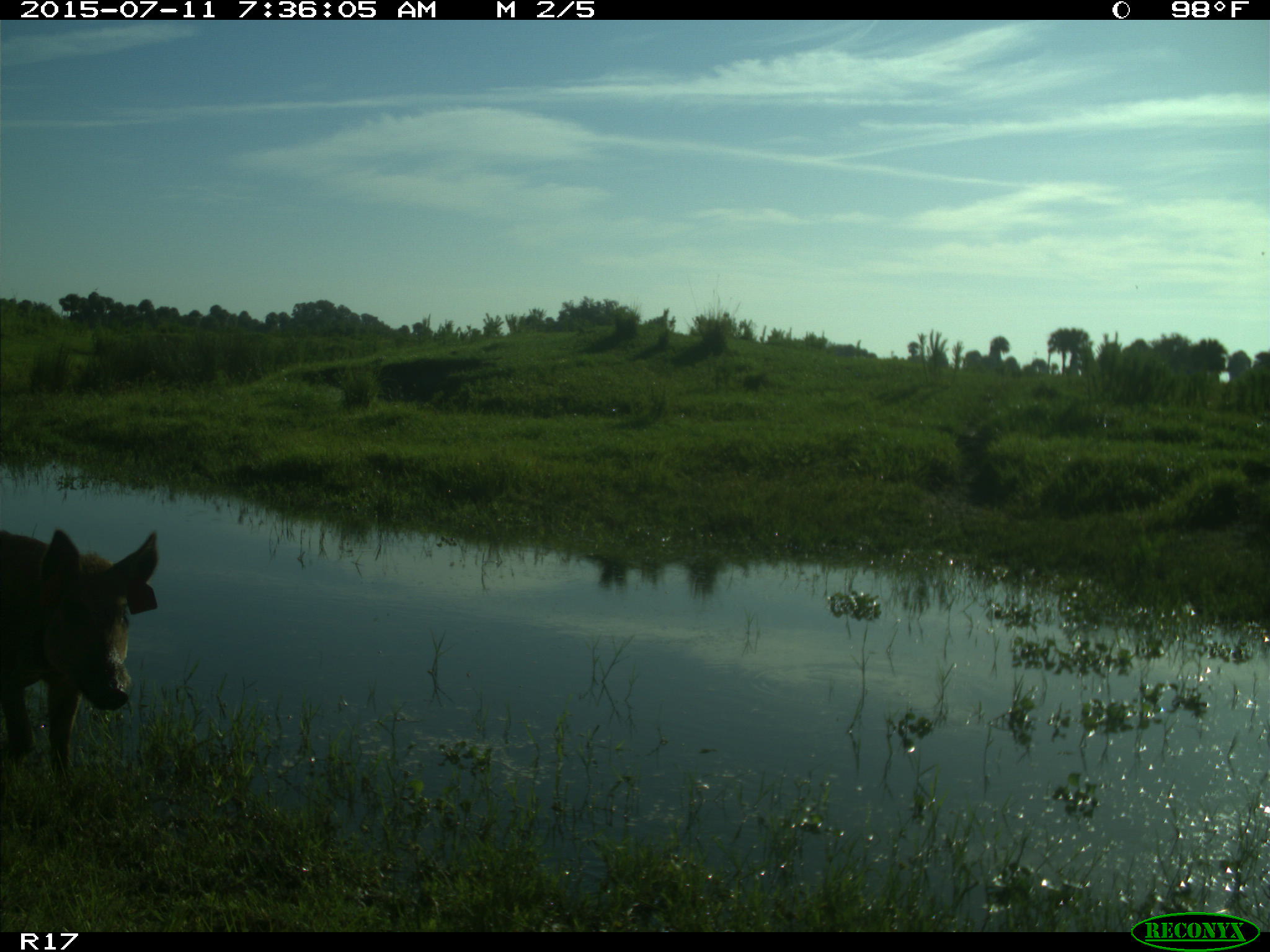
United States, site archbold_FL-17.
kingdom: Animalia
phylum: Chordata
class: Mammalia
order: Artiodactyla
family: Suidae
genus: Sus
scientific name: Sus scrofa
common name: wild boar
Sus scrofa (wild boar).